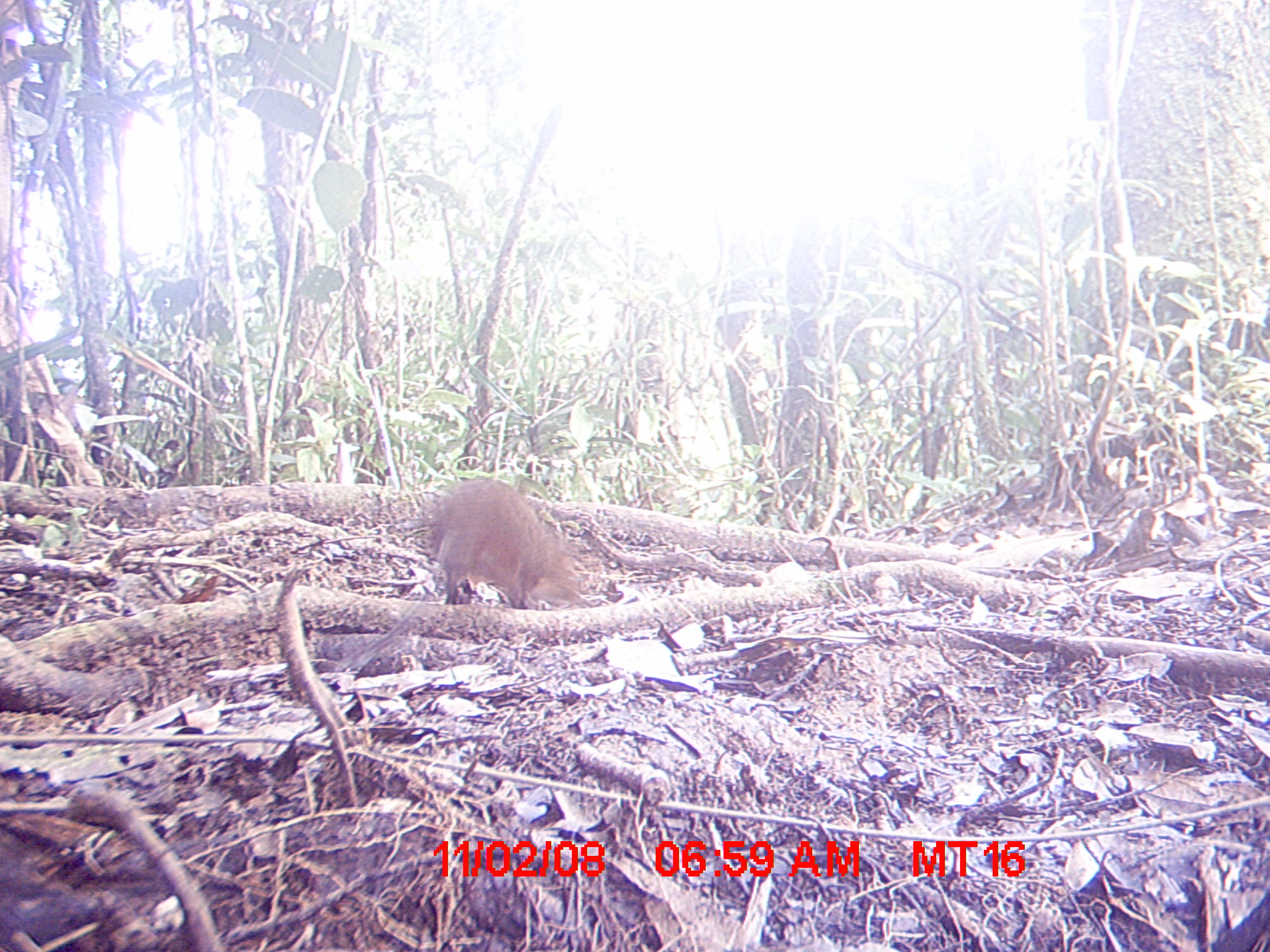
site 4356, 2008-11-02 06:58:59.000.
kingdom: Animalia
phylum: Chordata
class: Mammalia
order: Rodentia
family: Muridae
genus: Rattus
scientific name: Rattus rattus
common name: black rat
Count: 1.